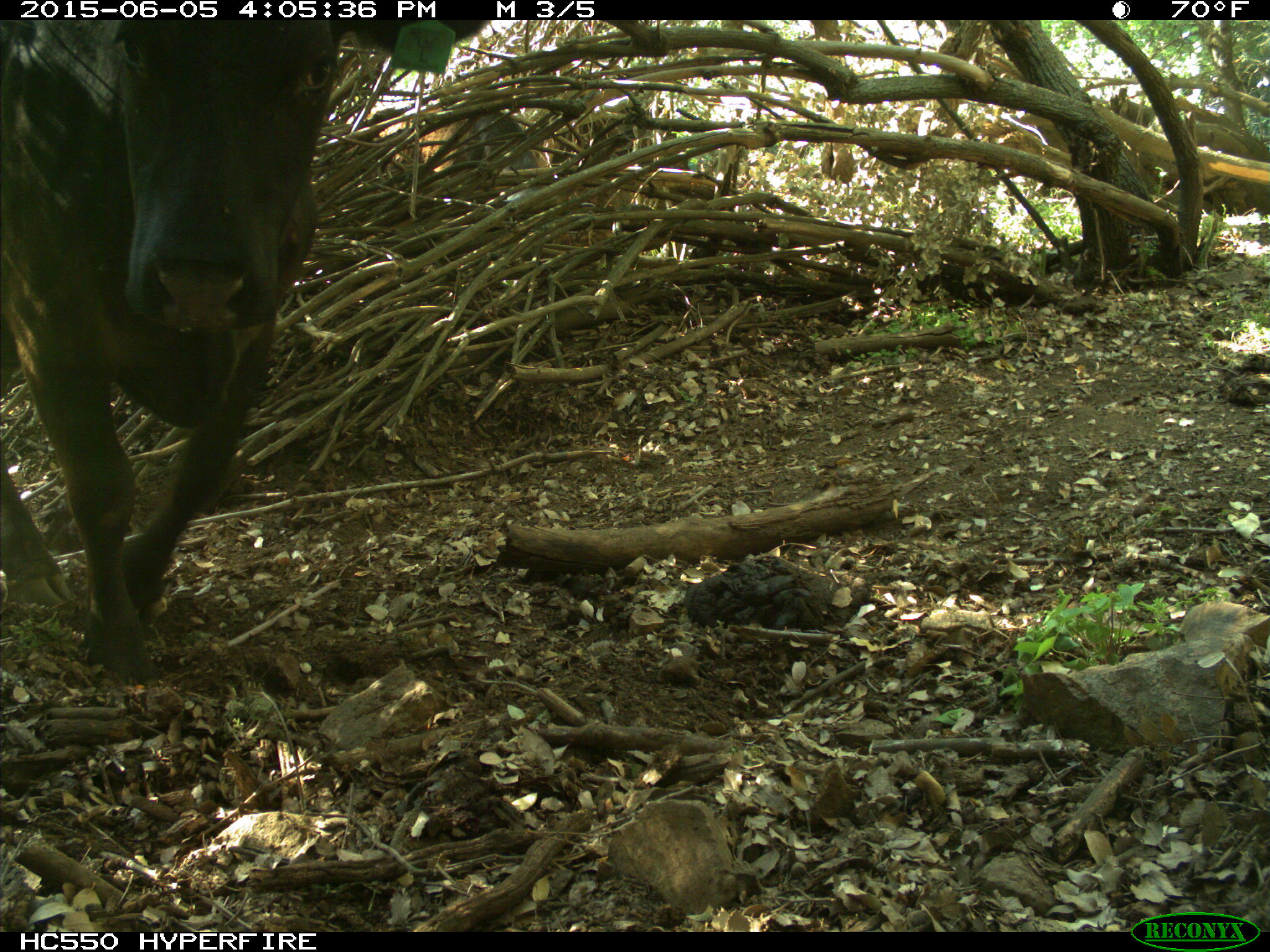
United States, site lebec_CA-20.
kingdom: Animalia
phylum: Chordata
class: Mammalia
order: Artiodactyla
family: Bovidae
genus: Bos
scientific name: Bos taurus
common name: domestic cow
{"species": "Bos taurus (domestic cow)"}